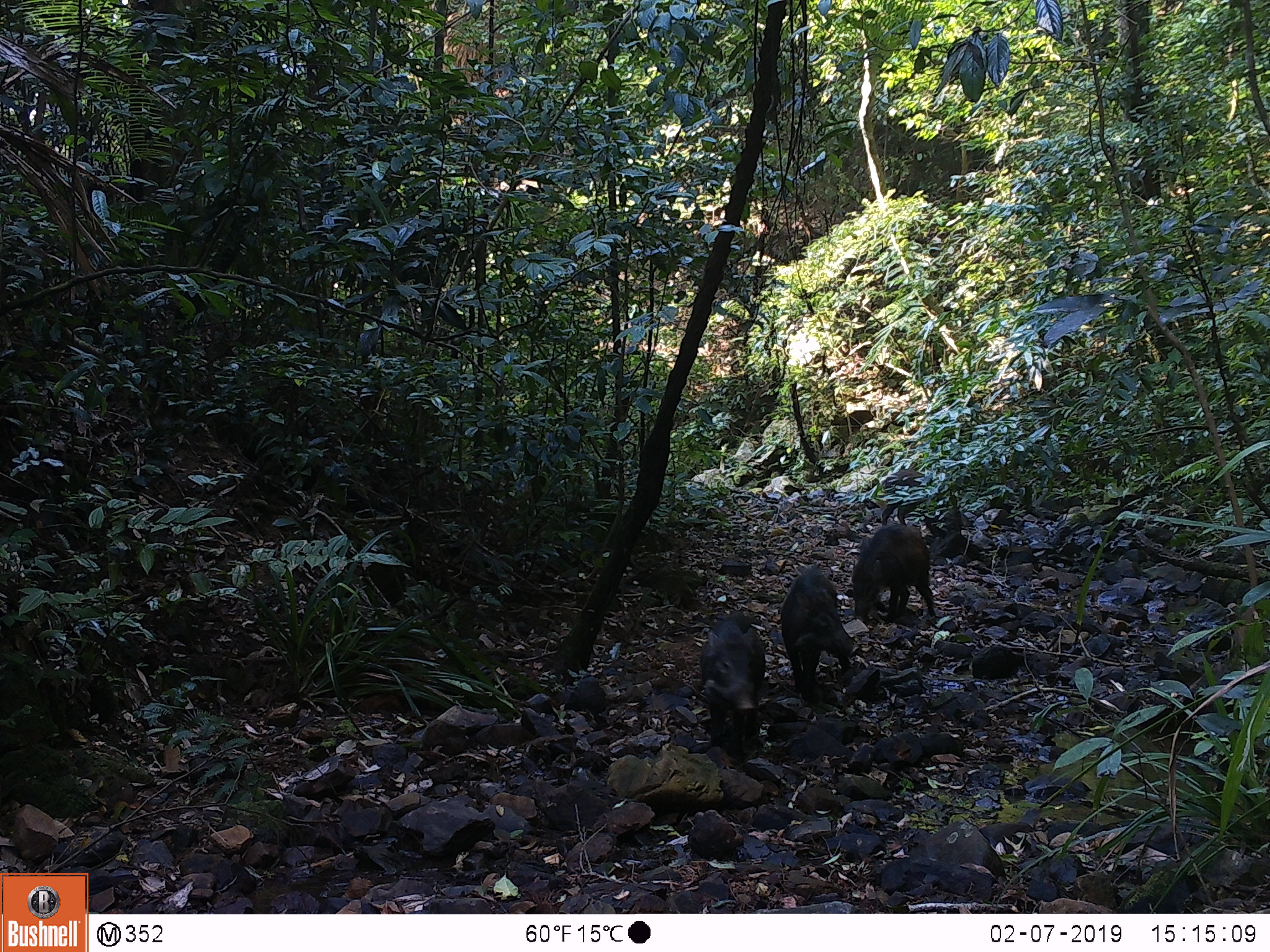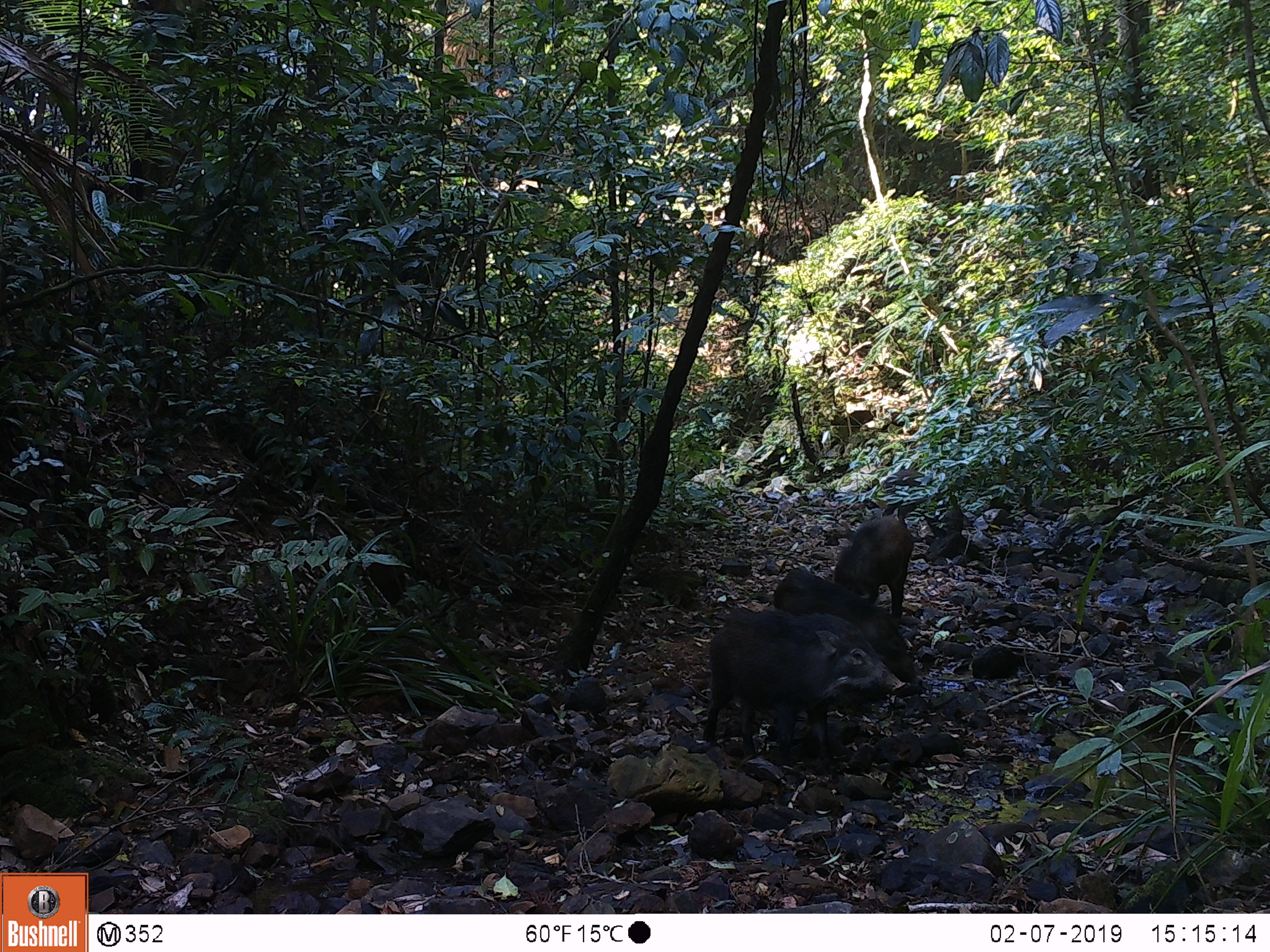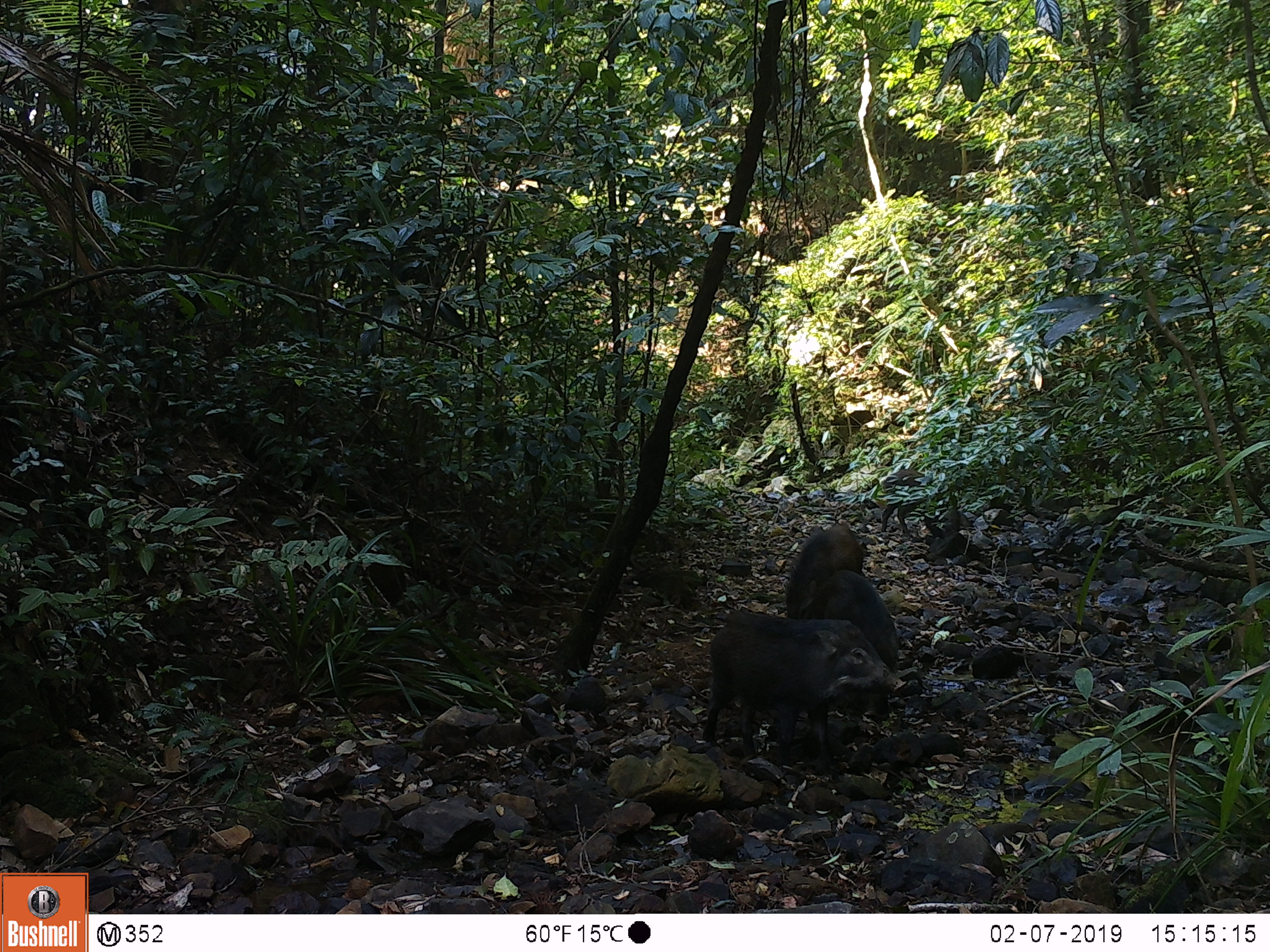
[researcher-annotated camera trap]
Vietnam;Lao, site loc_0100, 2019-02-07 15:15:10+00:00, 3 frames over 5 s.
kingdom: Animalia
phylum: Chordata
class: Mammalia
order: Artiodactyla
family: Suidae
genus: Sus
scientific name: Sus scrofa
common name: eurasian wild pig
Eurasian wild pig (Sus scrofa). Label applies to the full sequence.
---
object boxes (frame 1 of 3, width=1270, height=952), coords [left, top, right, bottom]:
eurasian wild pig: [779, 567, 860, 700]; [697, 610, 766, 754]; [850, 522, 936, 621]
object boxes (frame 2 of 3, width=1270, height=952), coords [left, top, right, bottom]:
eurasian wild pig: [702, 609, 906, 745]; [774, 566, 922, 692]; [833, 514, 916, 619]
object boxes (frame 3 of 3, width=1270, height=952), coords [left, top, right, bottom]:
eurasian wild pig: [704, 608, 907, 770]; [803, 571, 900, 720]; [787, 523, 864, 621]